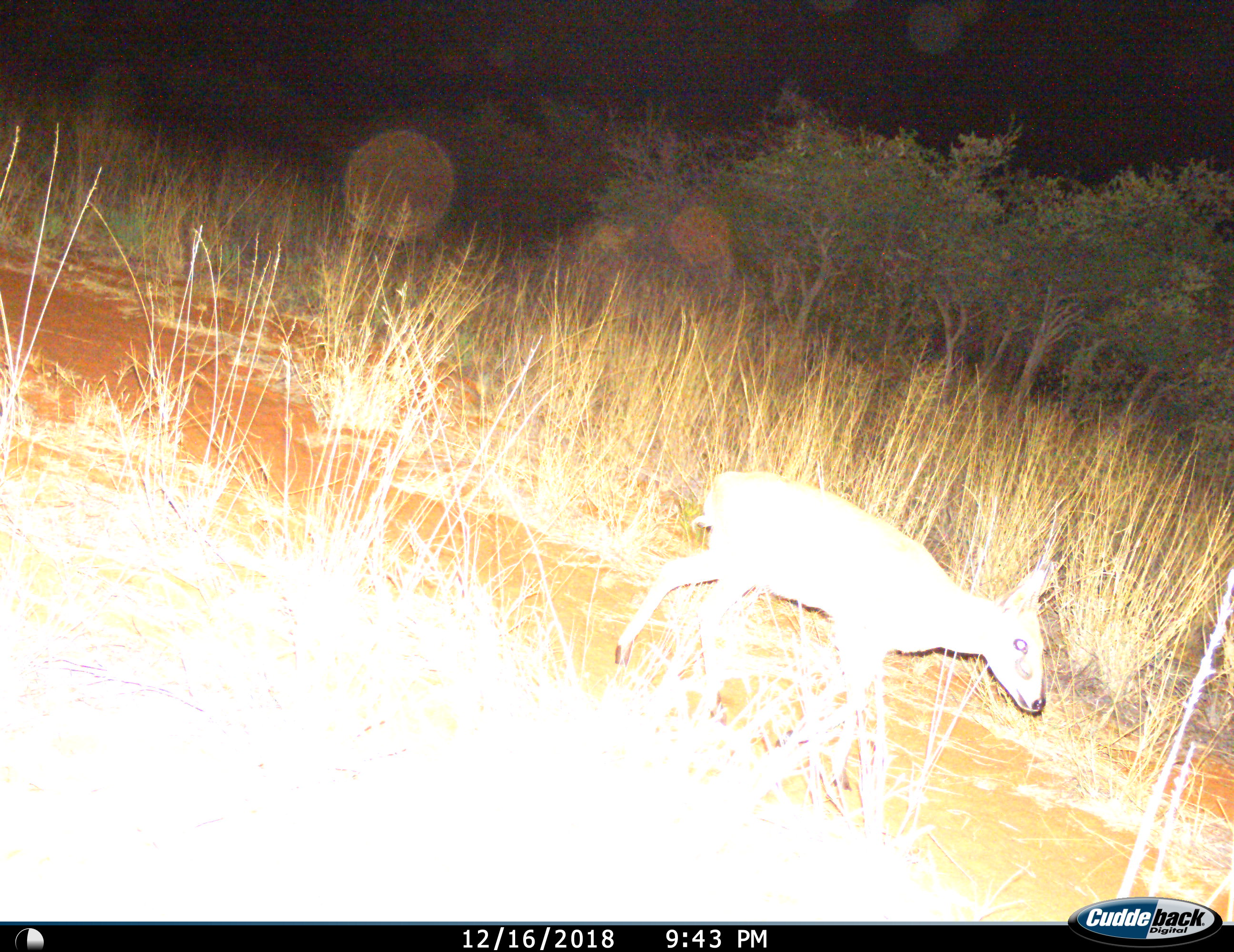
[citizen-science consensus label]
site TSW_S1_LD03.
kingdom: Animalia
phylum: Chordata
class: Mammalia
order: Artiodactyla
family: Bovidae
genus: Sylvicapra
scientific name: Sylvicapra grimmia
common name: common duiker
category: duikercommongrey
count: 1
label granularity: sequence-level